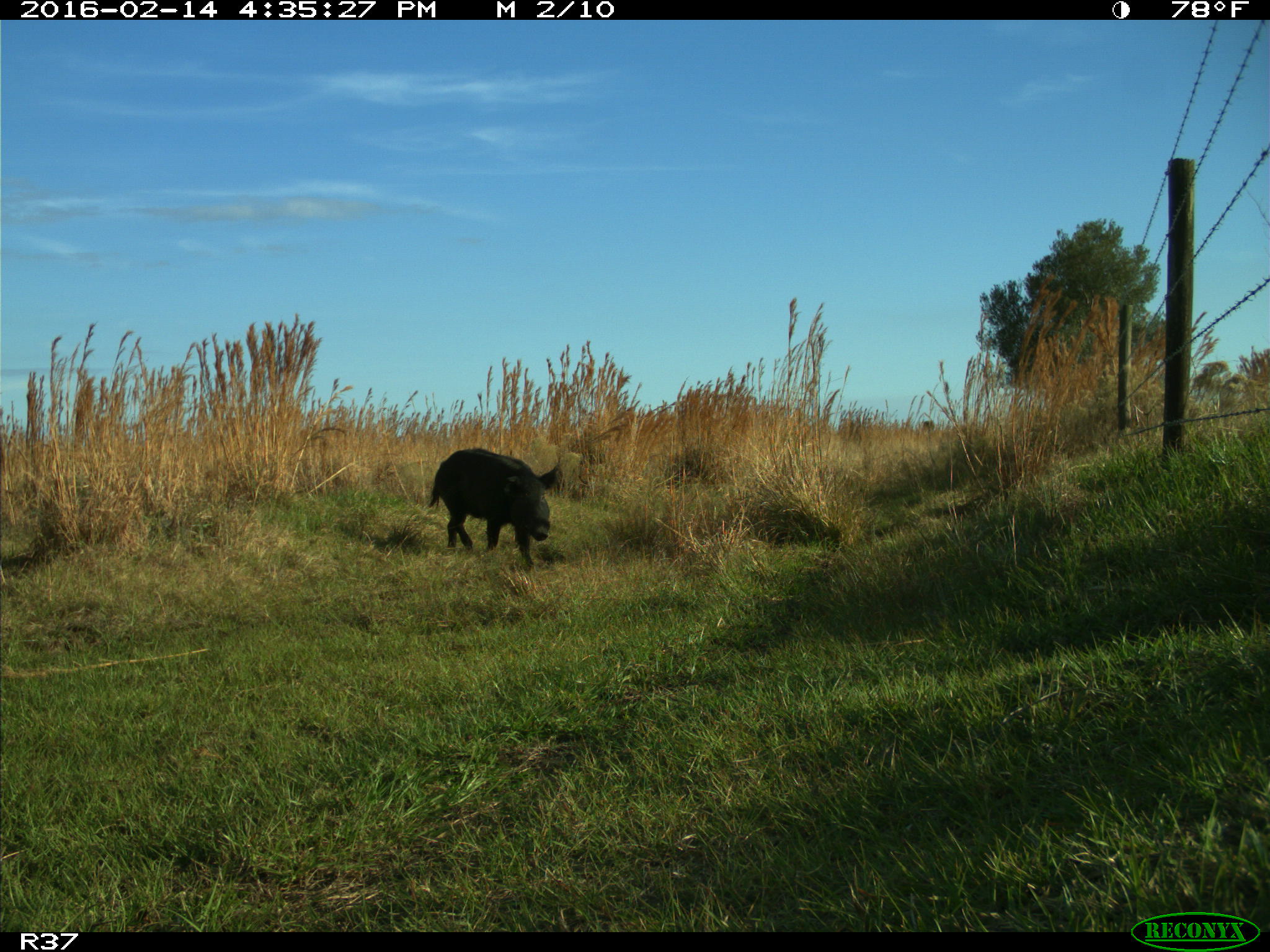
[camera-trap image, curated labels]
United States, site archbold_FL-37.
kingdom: Animalia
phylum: Chordata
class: Mammalia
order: Artiodactyla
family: Suidae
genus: Sus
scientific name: Sus scrofa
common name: wild boar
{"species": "Sus scrofa (wild boar)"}